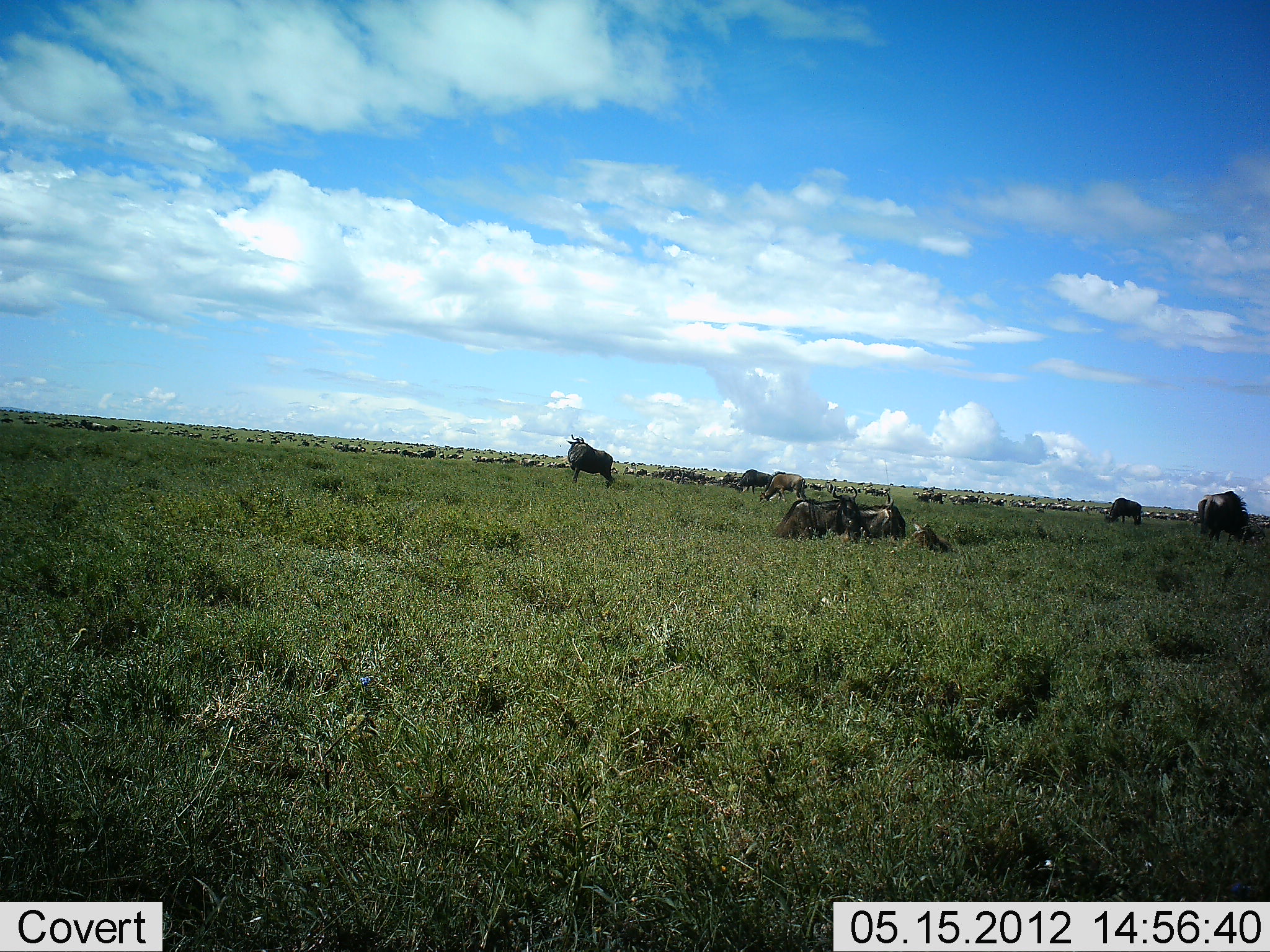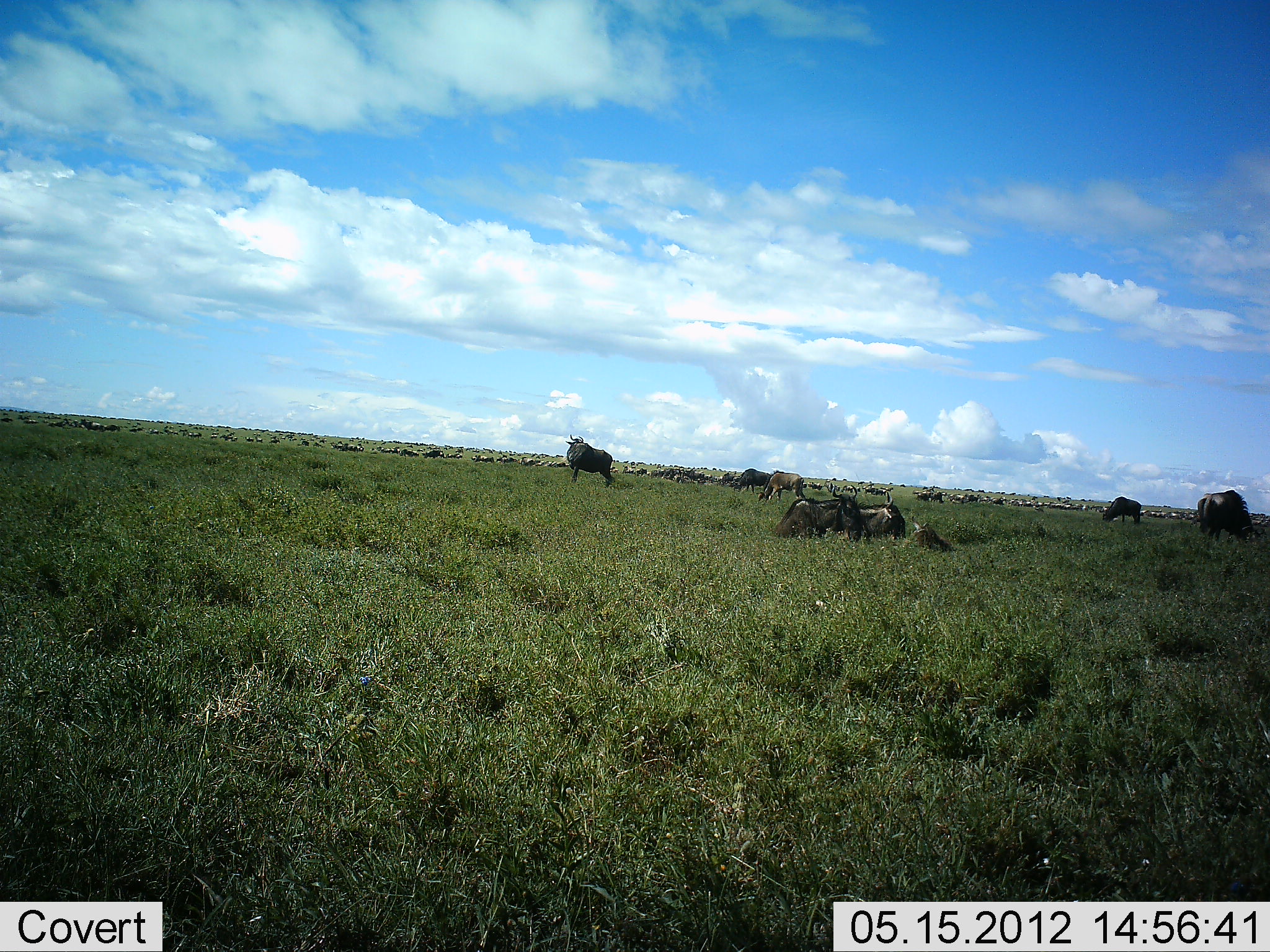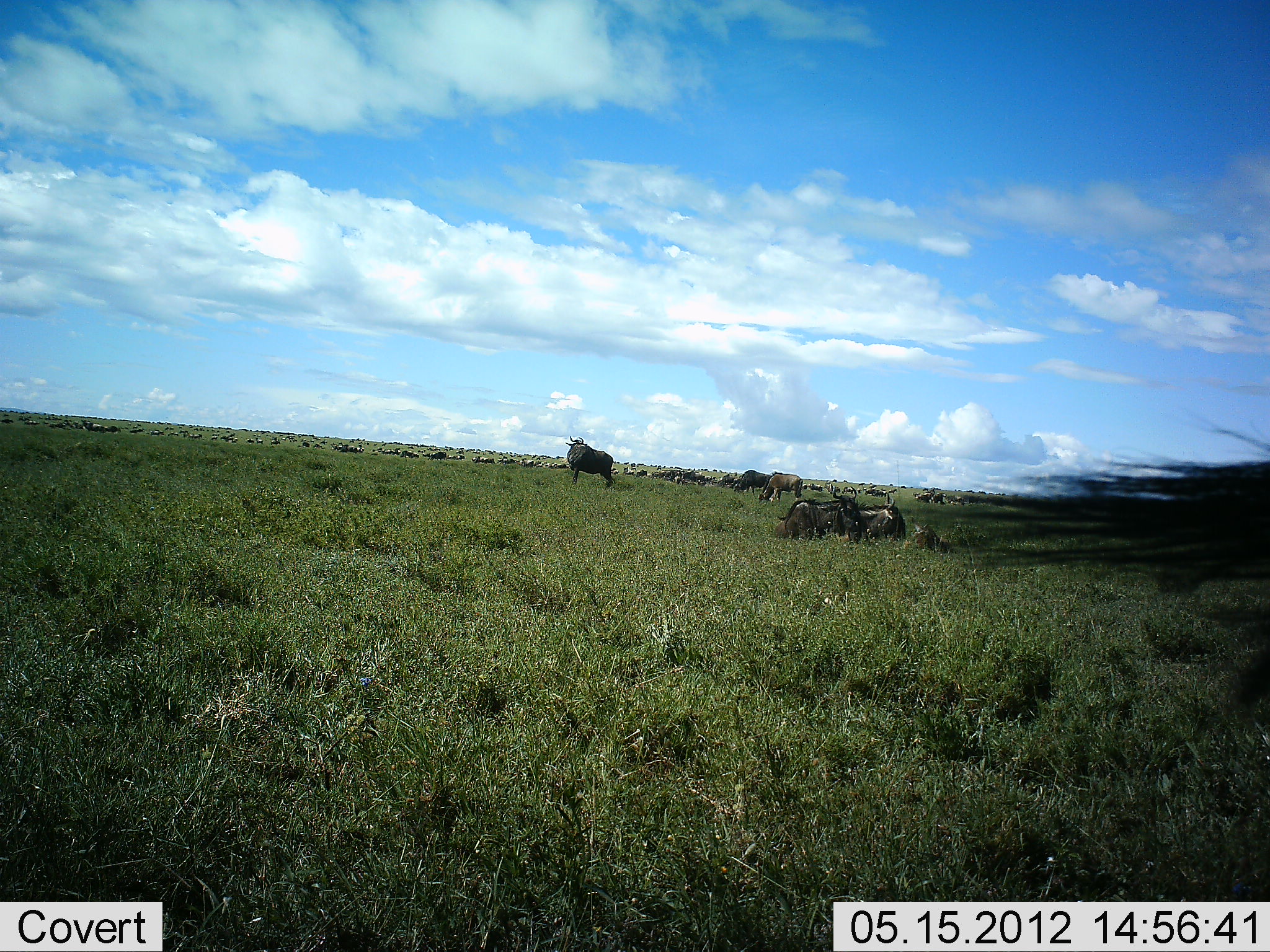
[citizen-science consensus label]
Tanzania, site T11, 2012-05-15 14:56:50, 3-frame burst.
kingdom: Animalia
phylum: Chordata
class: Mammalia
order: Artiodactyla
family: Bovidae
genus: Connochaetes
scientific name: Connochaetes taurinus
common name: blue wildebeest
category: wildebeest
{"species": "wildebeest (blue wildebeest) (Connochaetes taurinus)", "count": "51+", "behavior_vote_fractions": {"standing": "75%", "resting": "75%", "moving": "25%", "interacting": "0%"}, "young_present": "8%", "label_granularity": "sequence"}